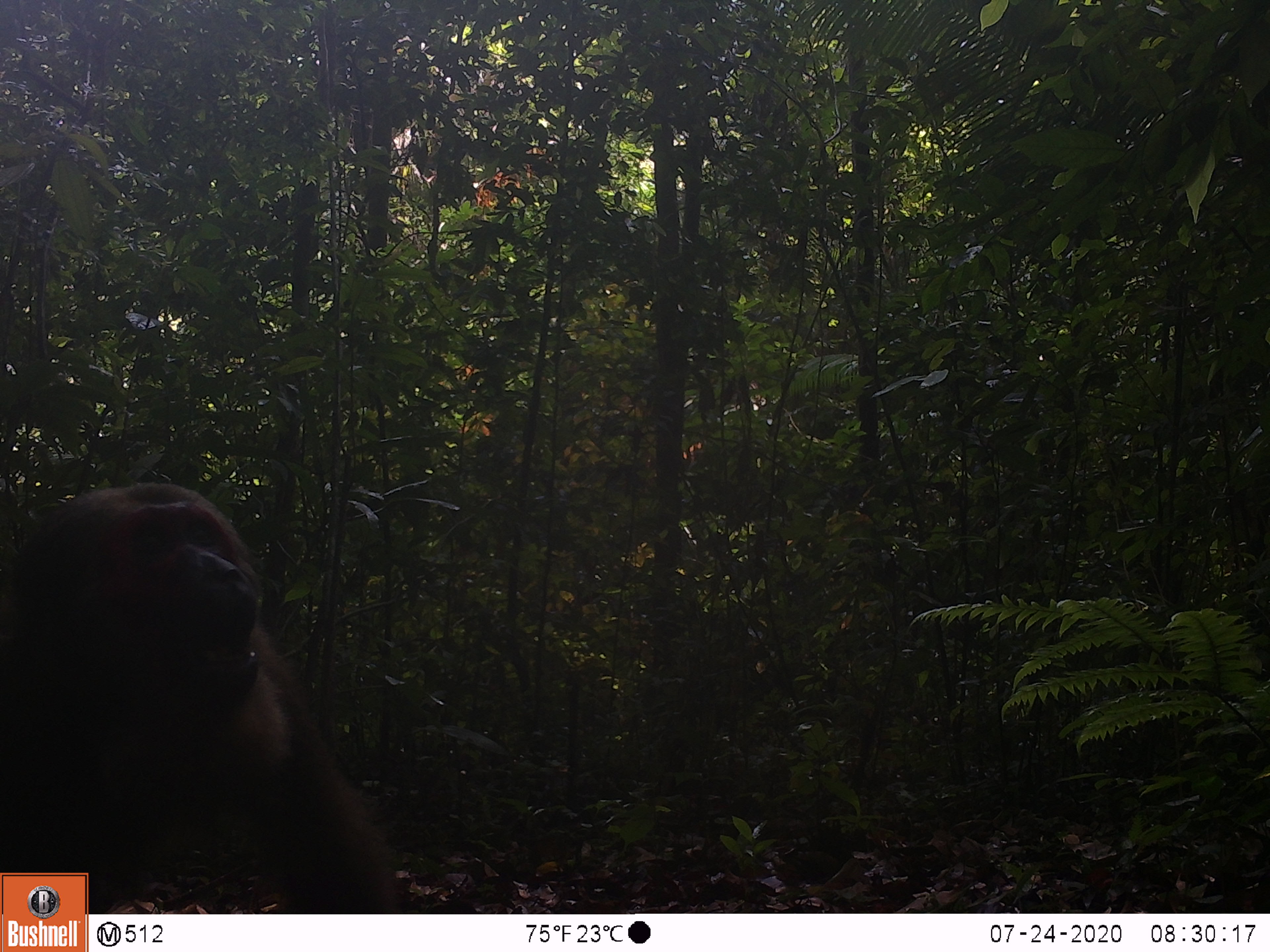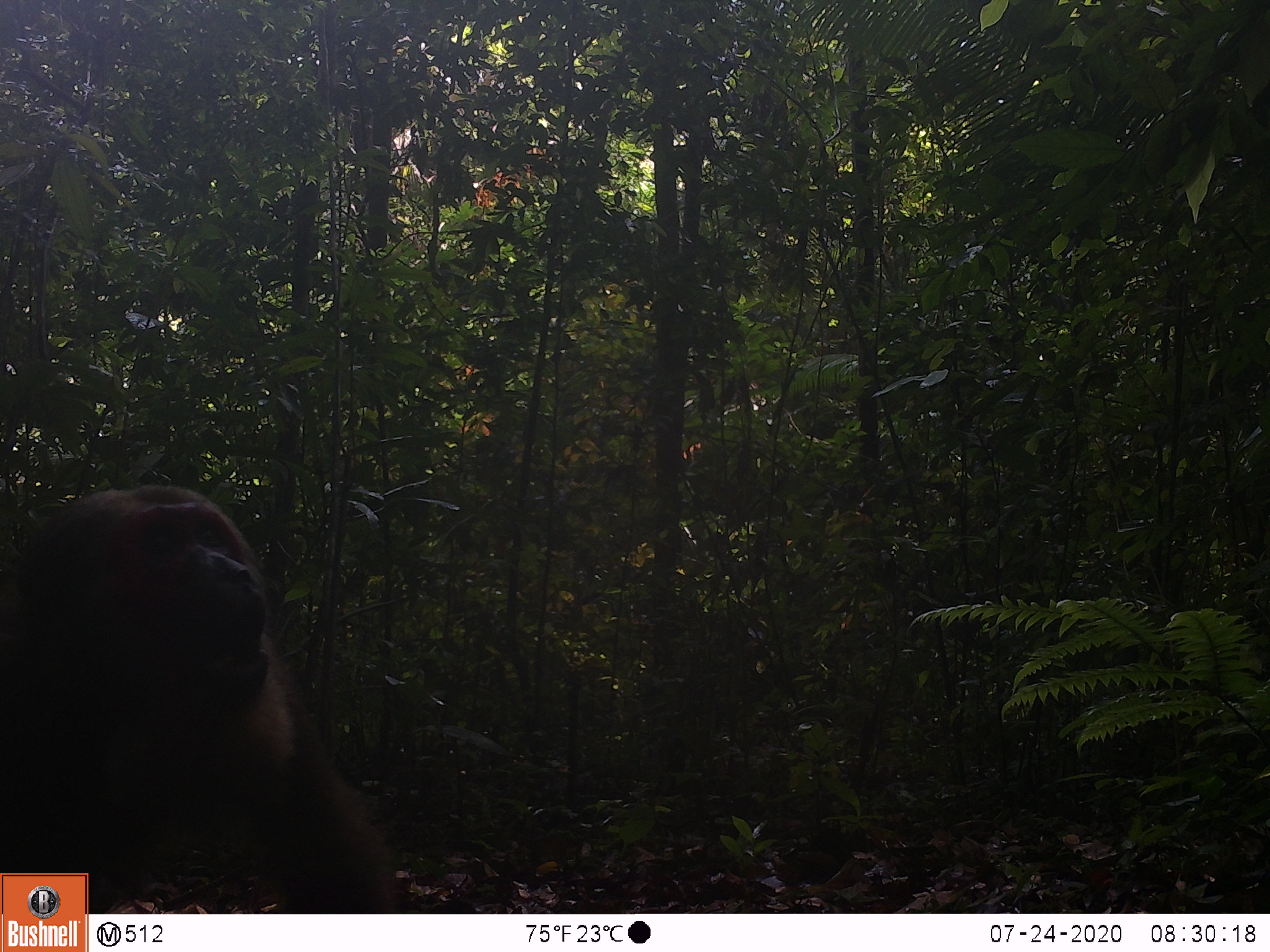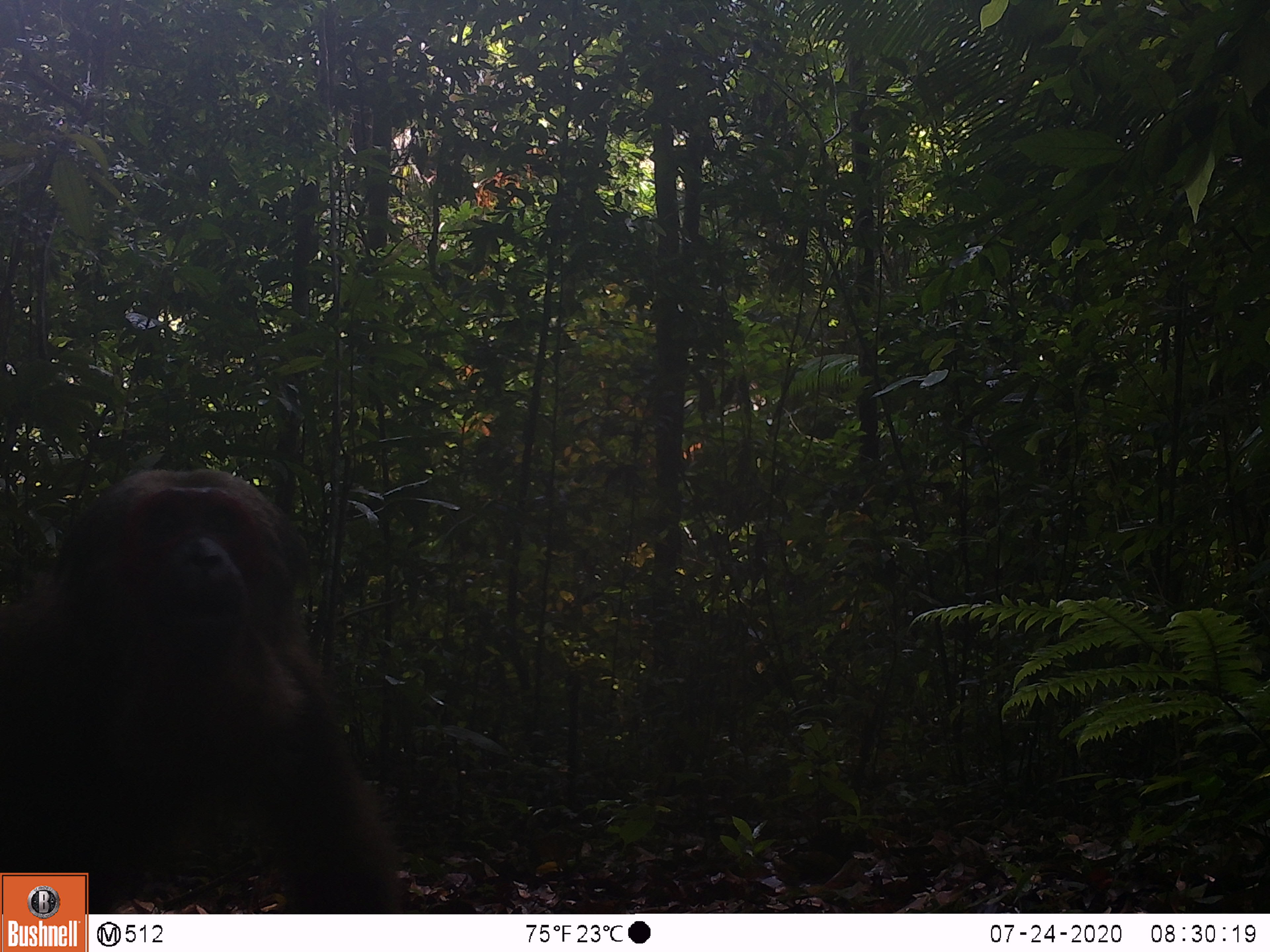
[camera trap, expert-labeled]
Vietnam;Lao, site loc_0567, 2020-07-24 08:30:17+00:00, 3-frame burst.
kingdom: Animalia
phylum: Chordata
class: Mammalia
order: Primates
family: Cercopithecidae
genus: Macaca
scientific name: Macaca arctoides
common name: stump-tailed macaque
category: stump tailed macaque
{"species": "stump tailed macaque (stump-tailed macaque) (Macaca arctoides)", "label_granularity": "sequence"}